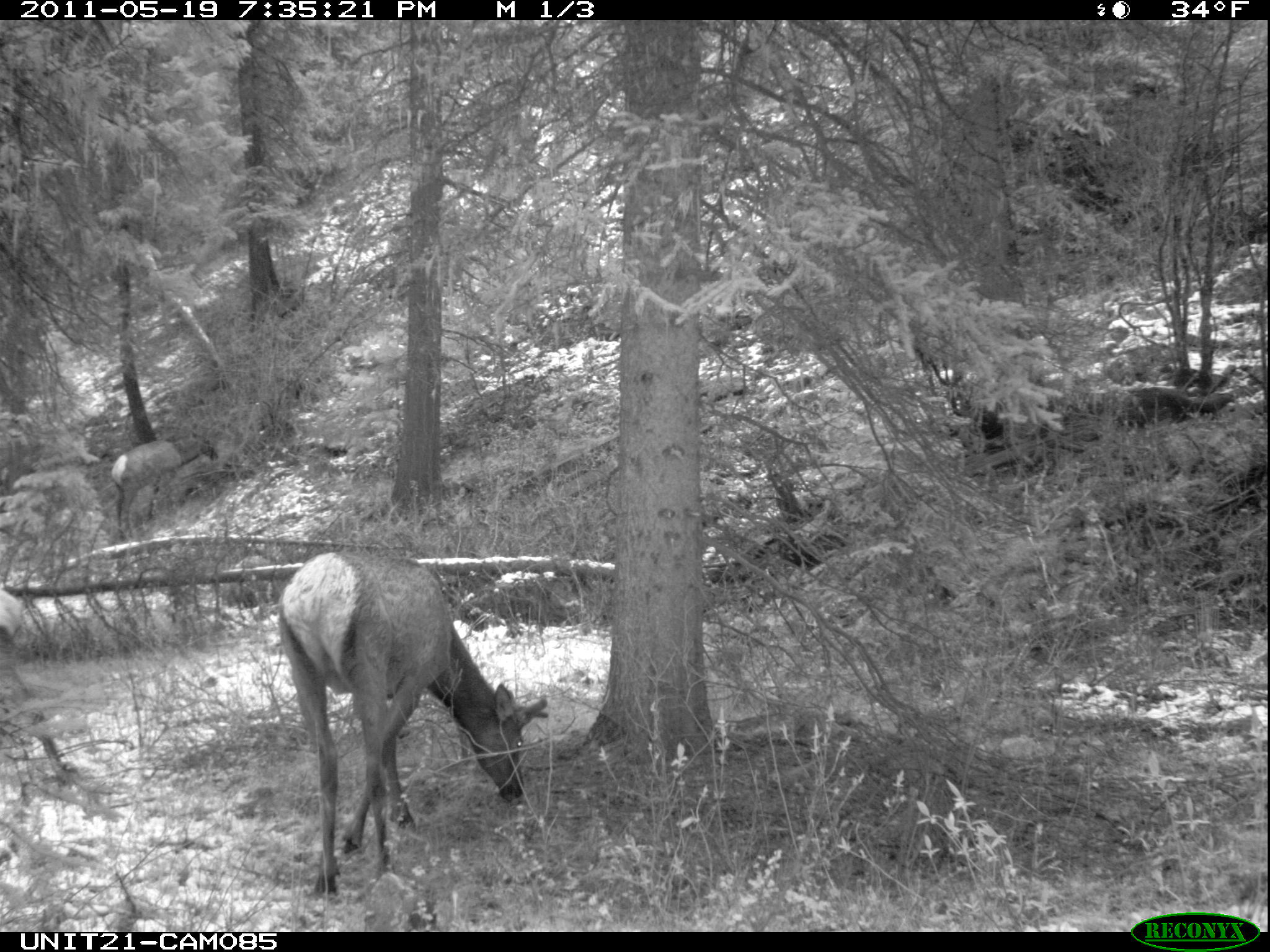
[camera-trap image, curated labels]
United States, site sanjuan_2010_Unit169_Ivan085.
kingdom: Animalia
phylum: Chordata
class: Mammalia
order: Artiodactyla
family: Cervidae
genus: Cervus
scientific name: Cervus elaphus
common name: red deer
Cervus elaphus (red deer).